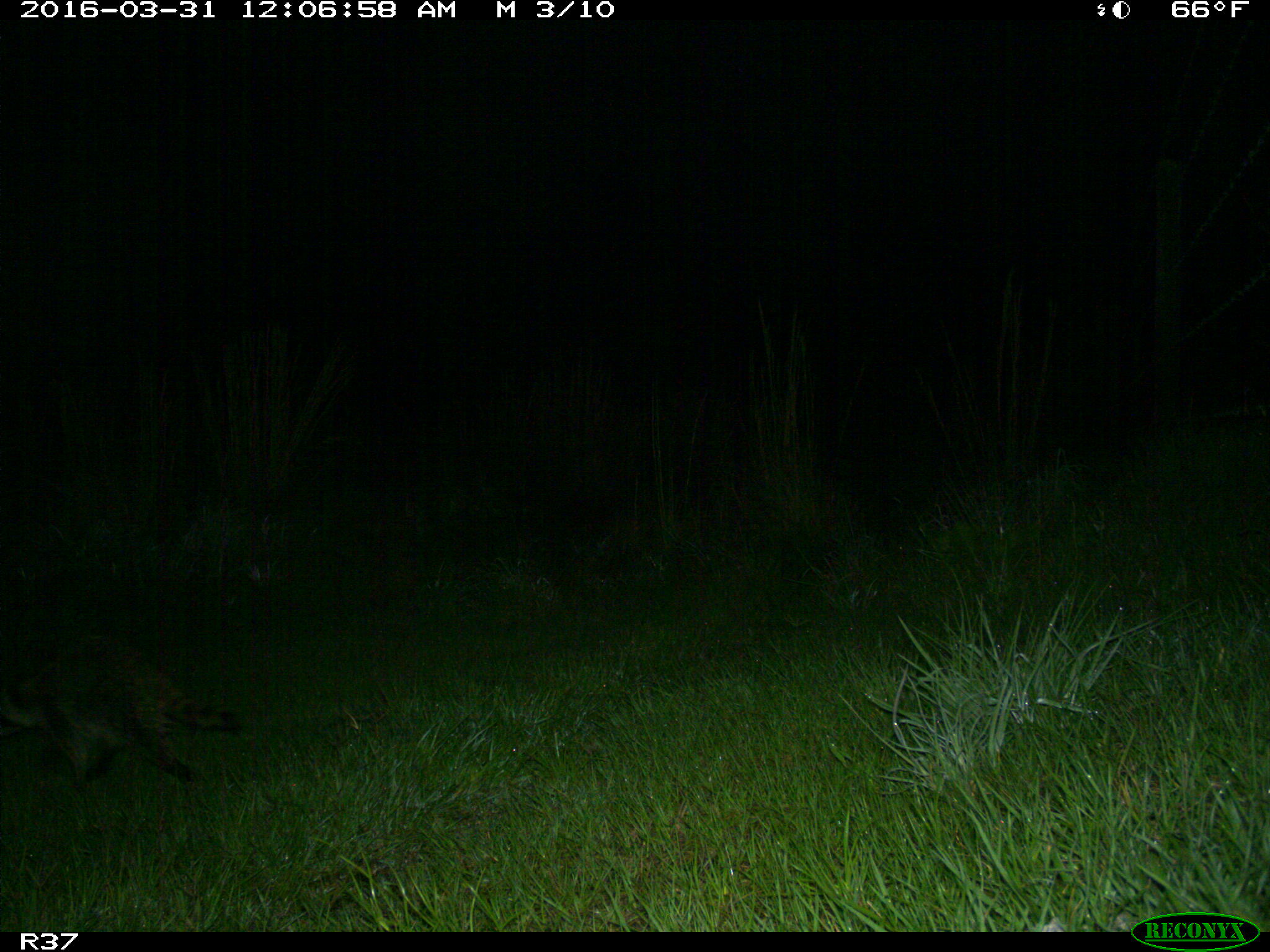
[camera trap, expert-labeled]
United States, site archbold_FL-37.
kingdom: Animalia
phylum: Chordata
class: Mammalia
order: Carnivora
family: Procyonidae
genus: Procyon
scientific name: Procyon lotor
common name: common raccoon